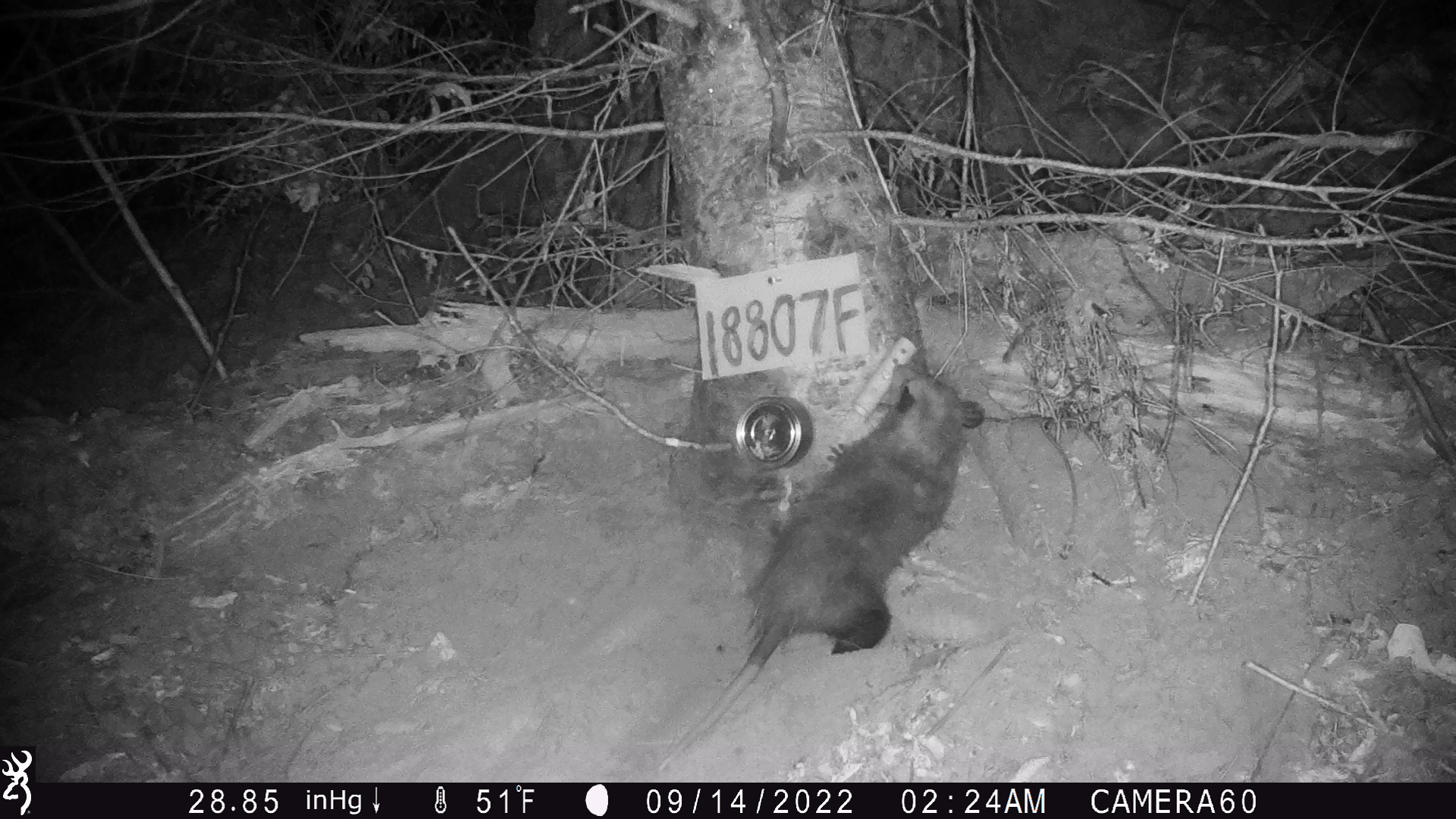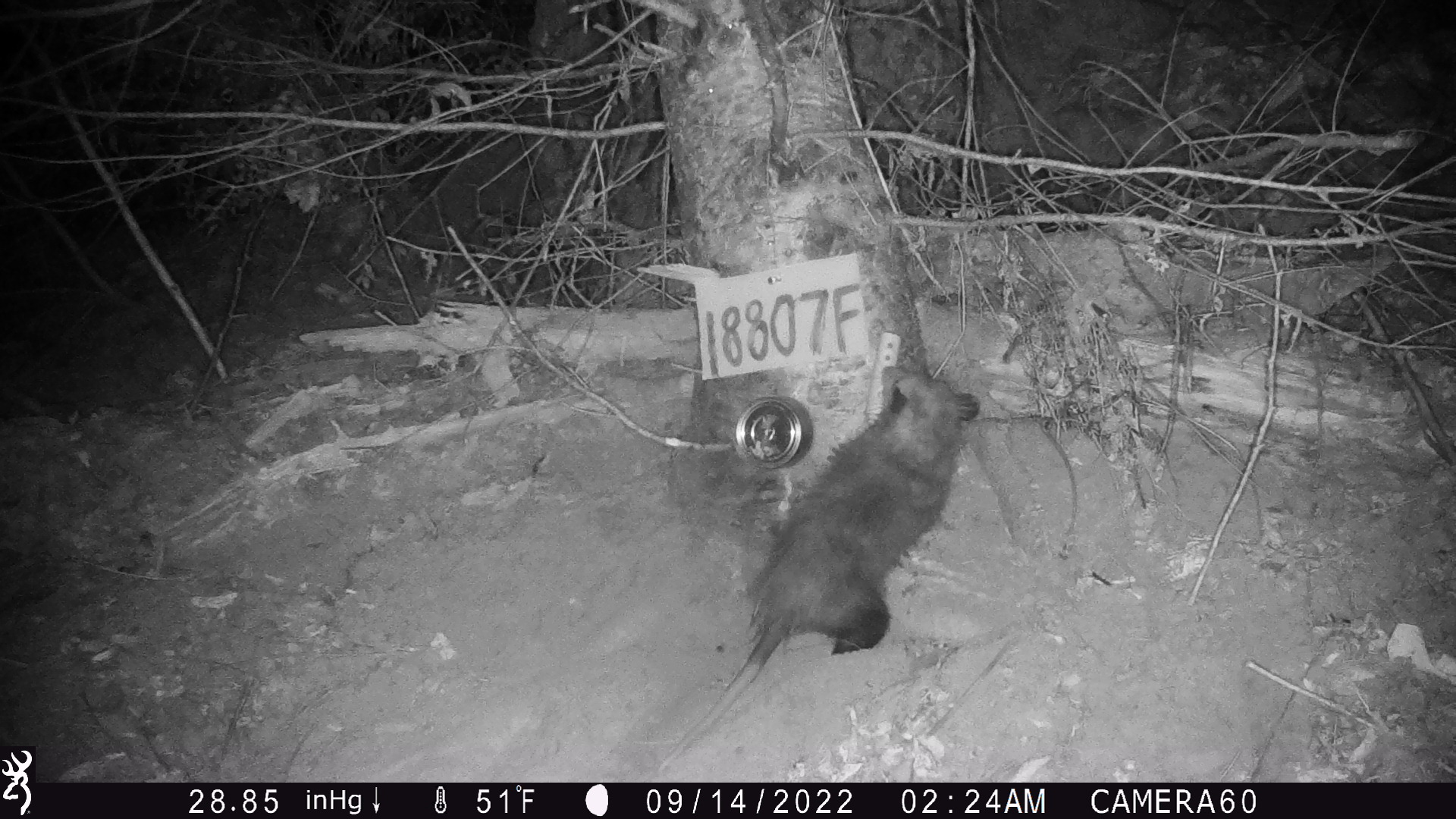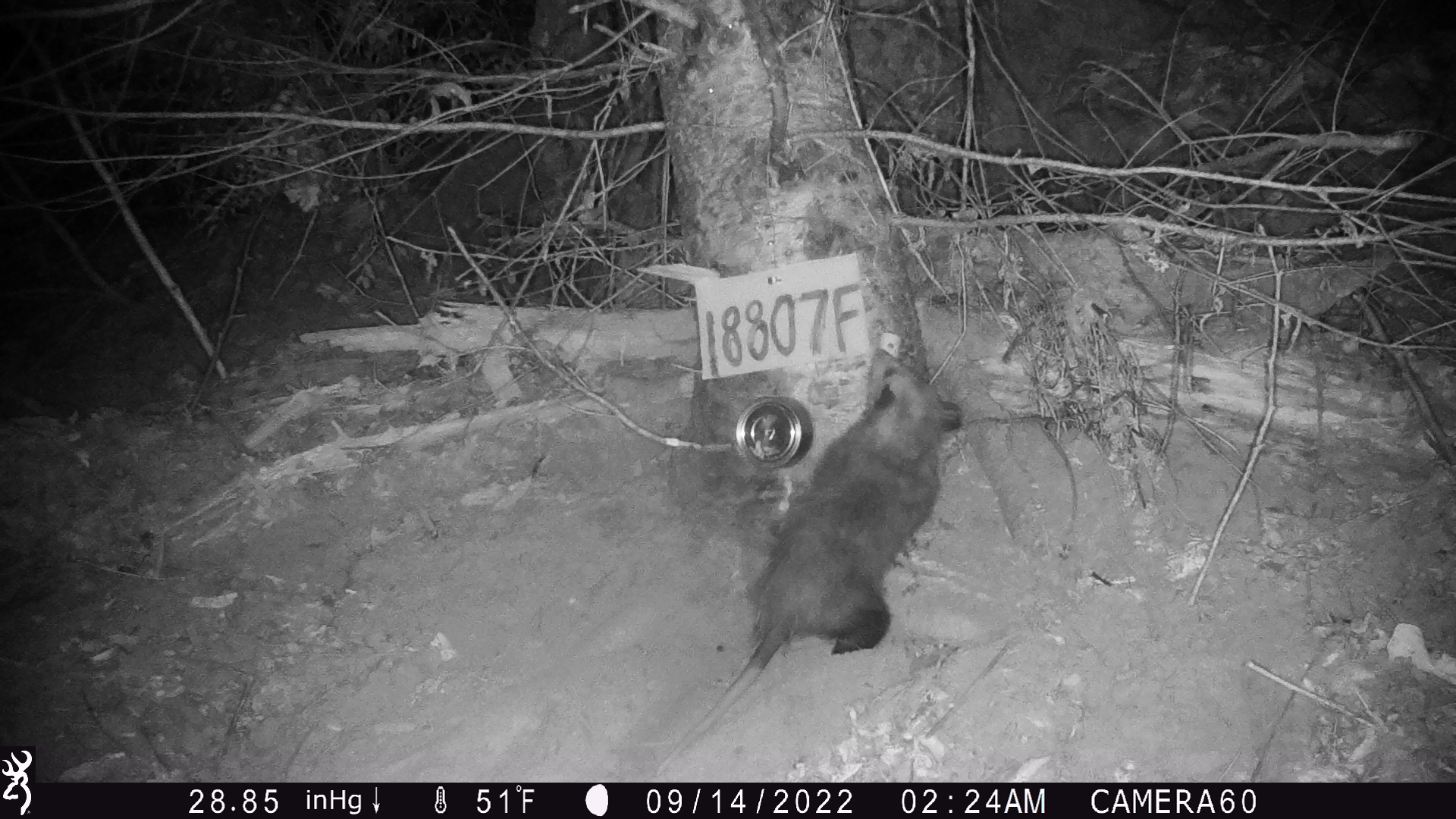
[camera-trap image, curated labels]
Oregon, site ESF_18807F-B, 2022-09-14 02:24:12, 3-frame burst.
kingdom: Animalia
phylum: Chordata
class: Mammalia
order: Didelphimorphia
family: Didelphidae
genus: Didelphis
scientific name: Didelphis virginiana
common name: virginia opossum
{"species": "virginia opossum (Didelphis virginiana)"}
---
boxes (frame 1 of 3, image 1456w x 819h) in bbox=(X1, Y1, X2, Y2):
virginia opossum: bbox=(658, 359, 989, 775)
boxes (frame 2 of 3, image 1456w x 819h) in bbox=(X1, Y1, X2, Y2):
virginia opossum: bbox=(651, 361, 980, 775)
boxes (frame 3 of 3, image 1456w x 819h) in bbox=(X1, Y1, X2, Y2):
virginia opossum: bbox=(650, 347, 964, 774)